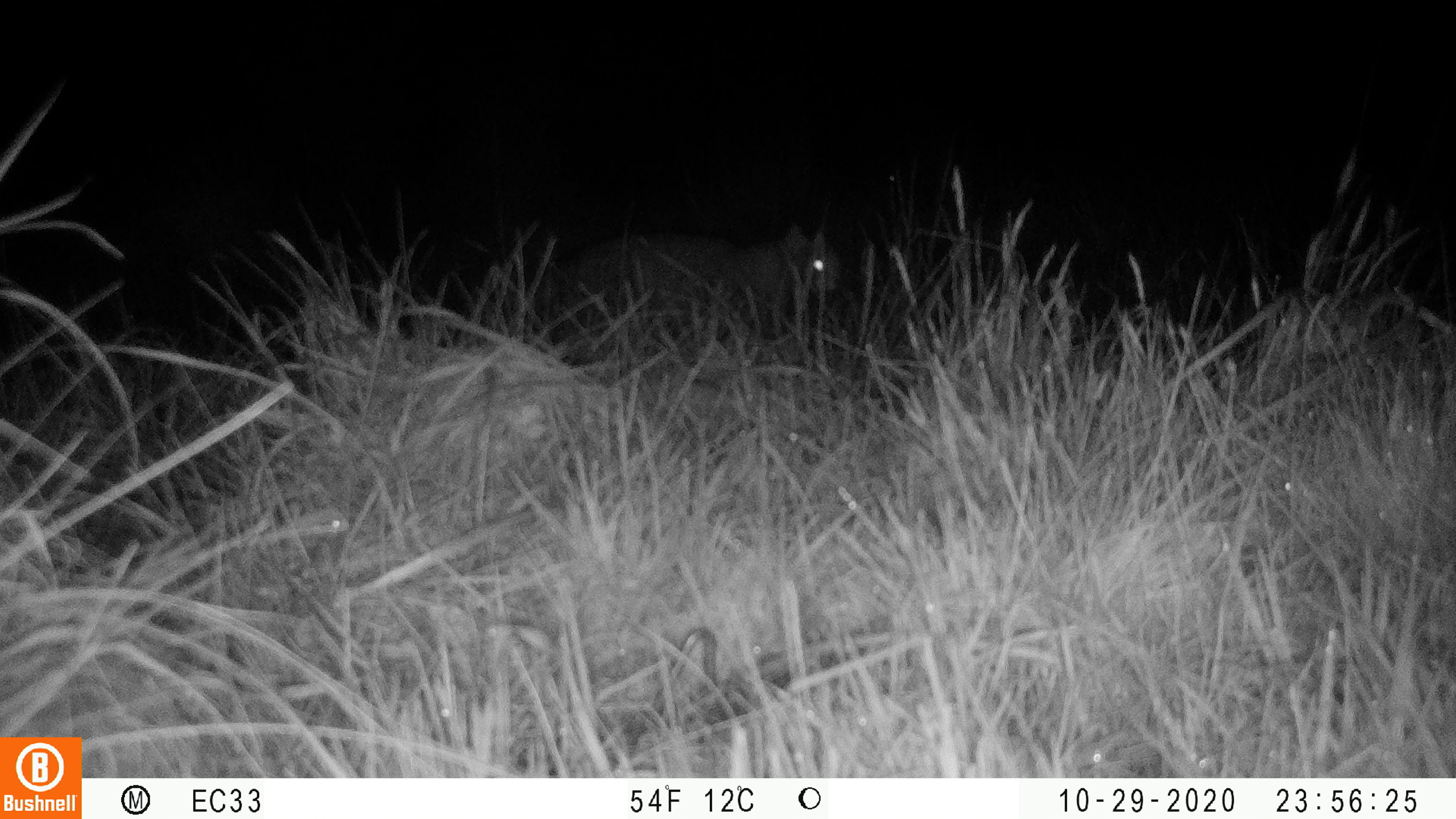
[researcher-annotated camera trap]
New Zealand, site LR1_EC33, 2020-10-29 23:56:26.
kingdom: Animalia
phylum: Chordata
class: Mammalia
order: Carnivora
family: Felidae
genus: Felis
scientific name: Felis catus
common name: domestic cat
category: cat